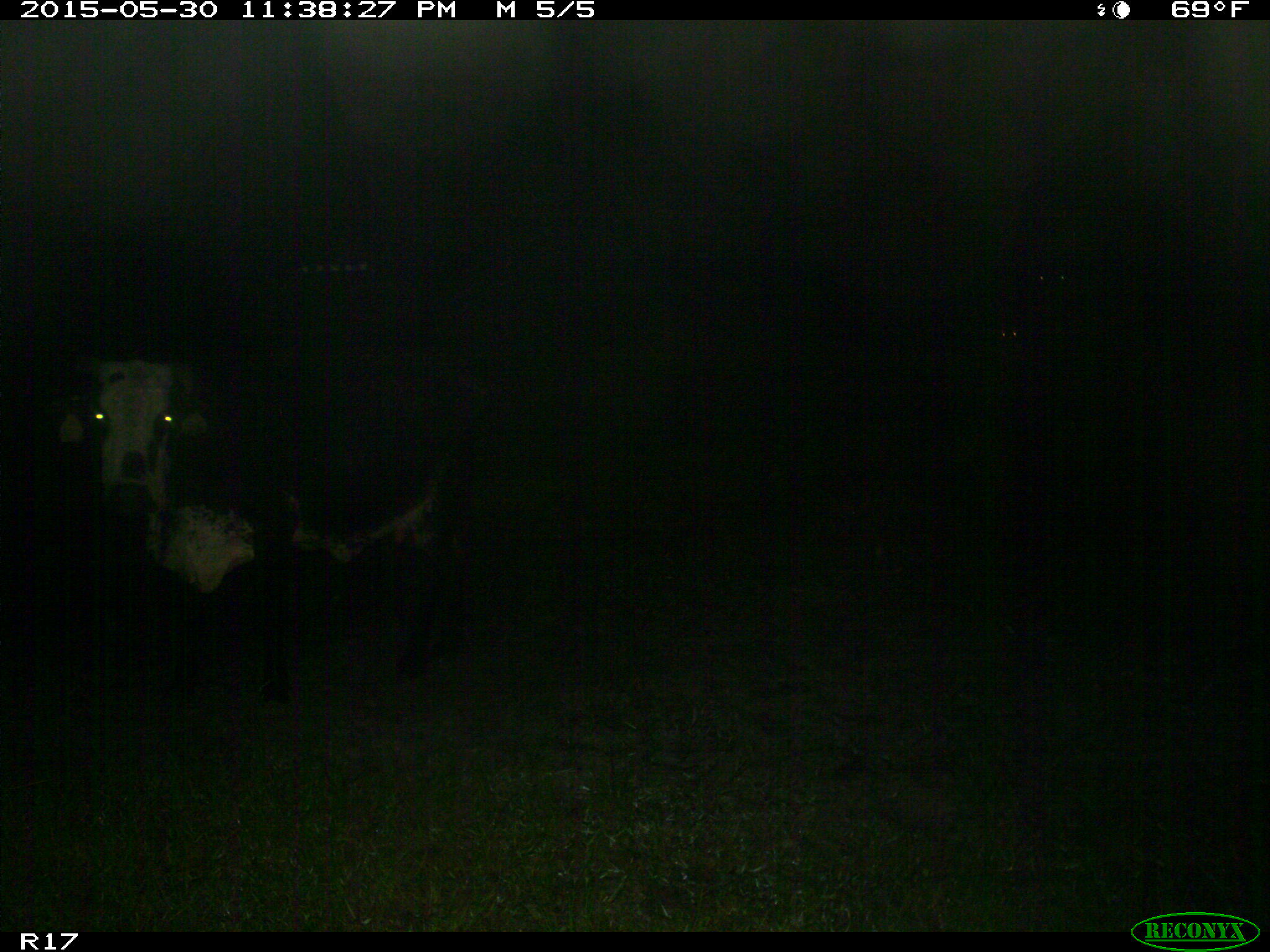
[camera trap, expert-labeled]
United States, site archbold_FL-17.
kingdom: Animalia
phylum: Chordata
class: Mammalia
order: Artiodactyla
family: Bovidae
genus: Bos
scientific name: Bos taurus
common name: domestic cow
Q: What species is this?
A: Bos taurus (domestic cow).